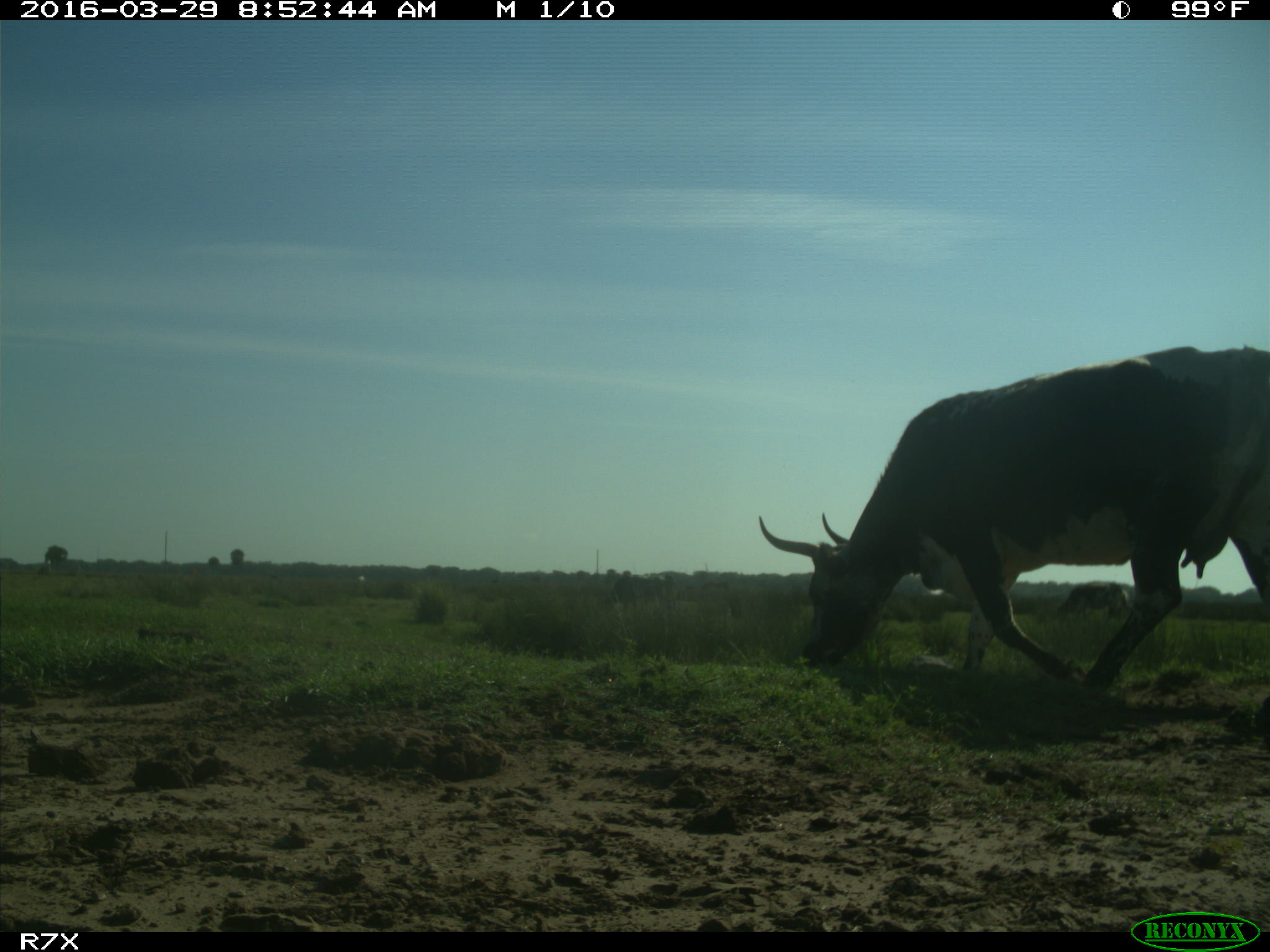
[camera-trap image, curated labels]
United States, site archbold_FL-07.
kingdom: Animalia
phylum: Chordata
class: Mammalia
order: Artiodactyla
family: Bovidae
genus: Bos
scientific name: Bos taurus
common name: domestic cow